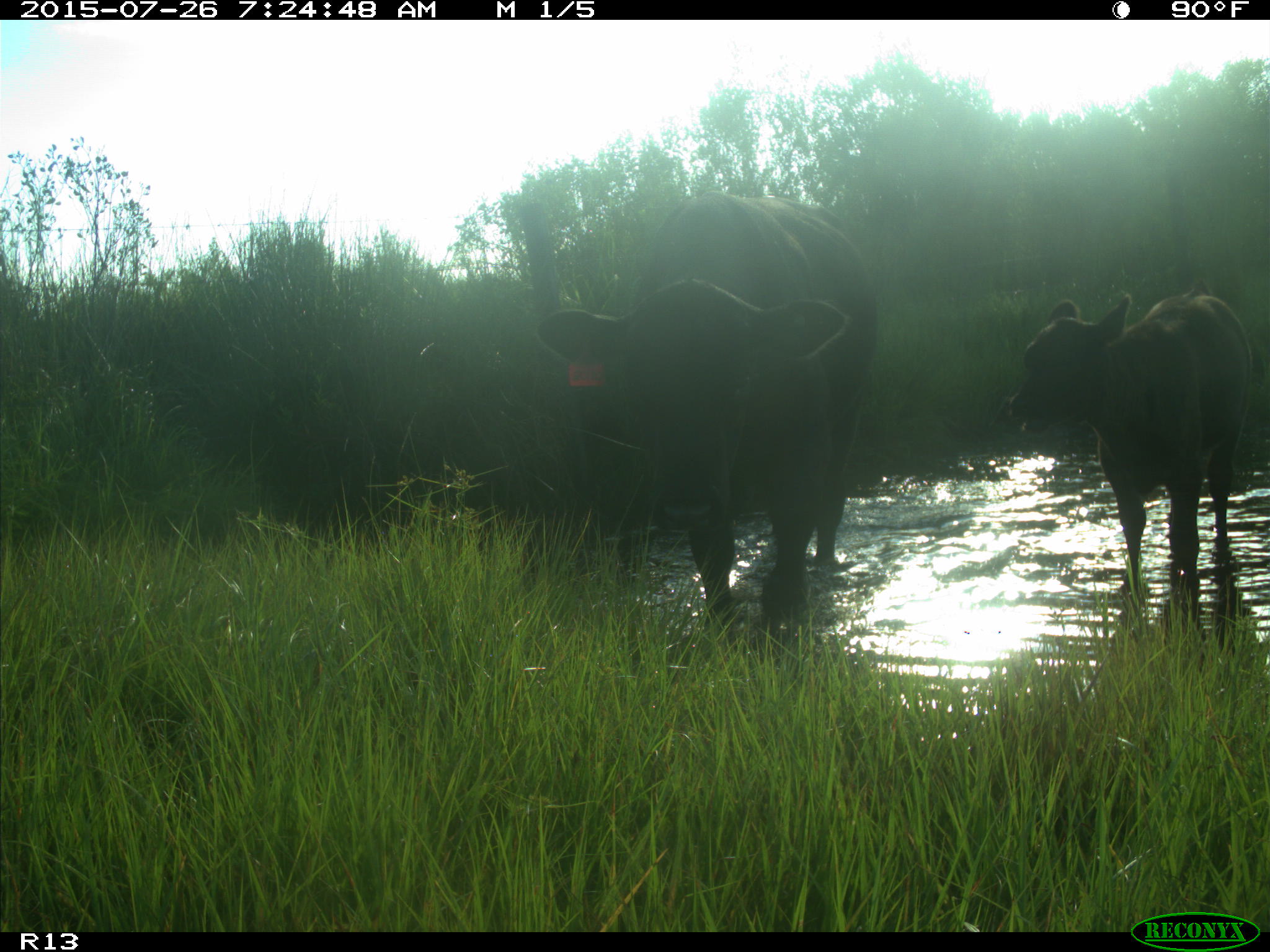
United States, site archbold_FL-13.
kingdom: Animalia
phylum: Chordata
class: Mammalia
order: Artiodactyla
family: Bovidae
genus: Bos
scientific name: Bos taurus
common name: domestic cow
Bos taurus (domestic cow).